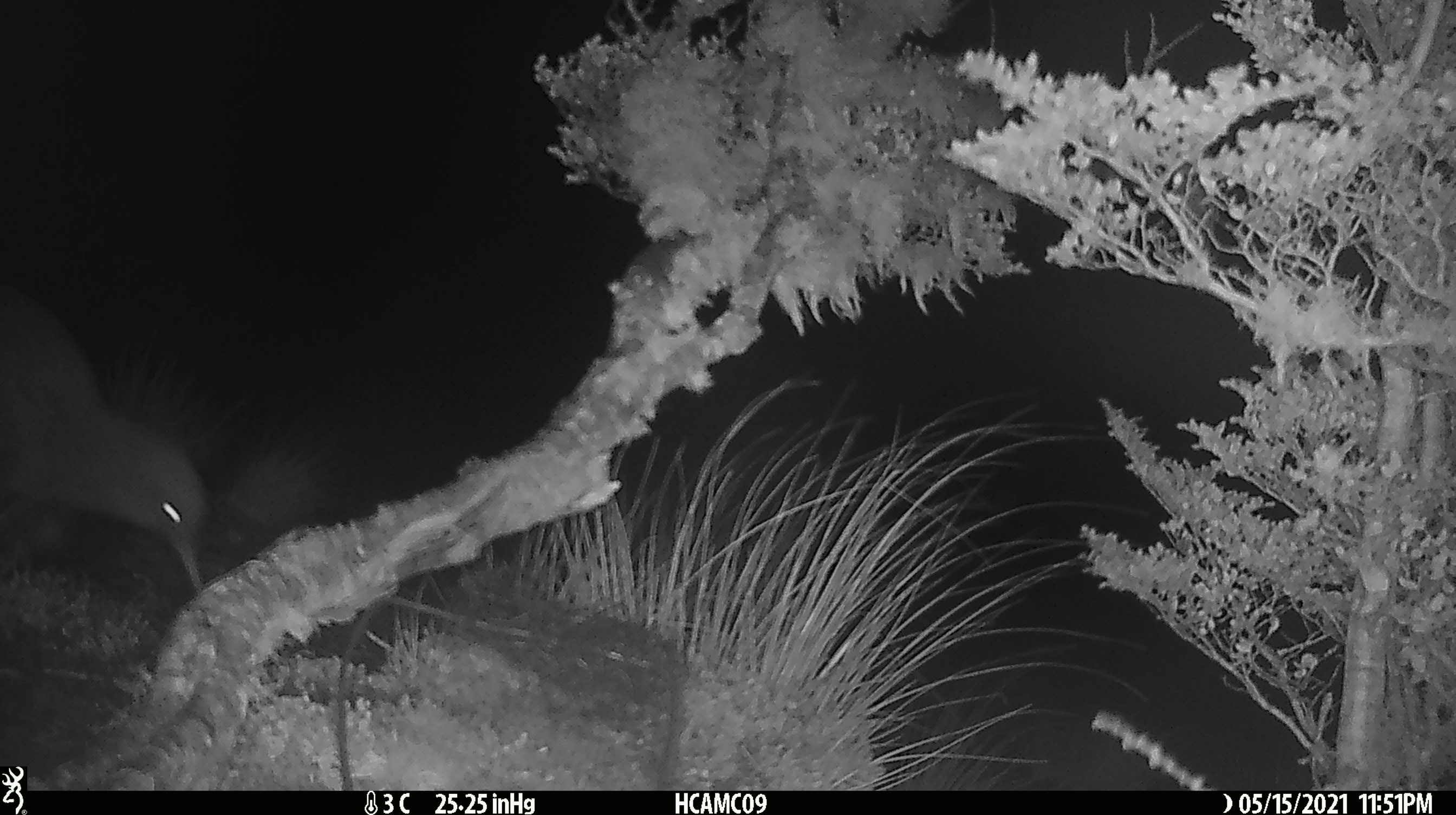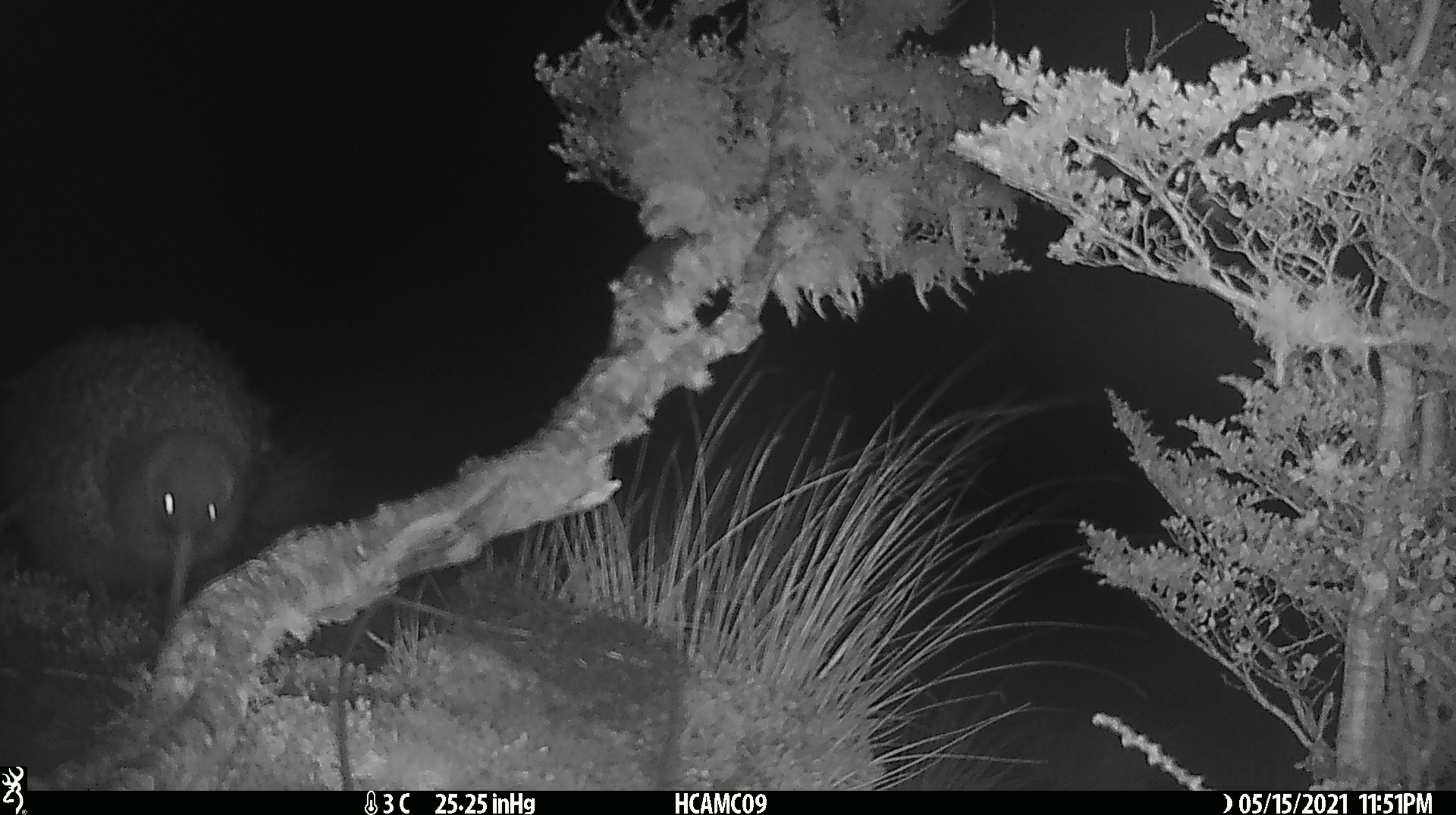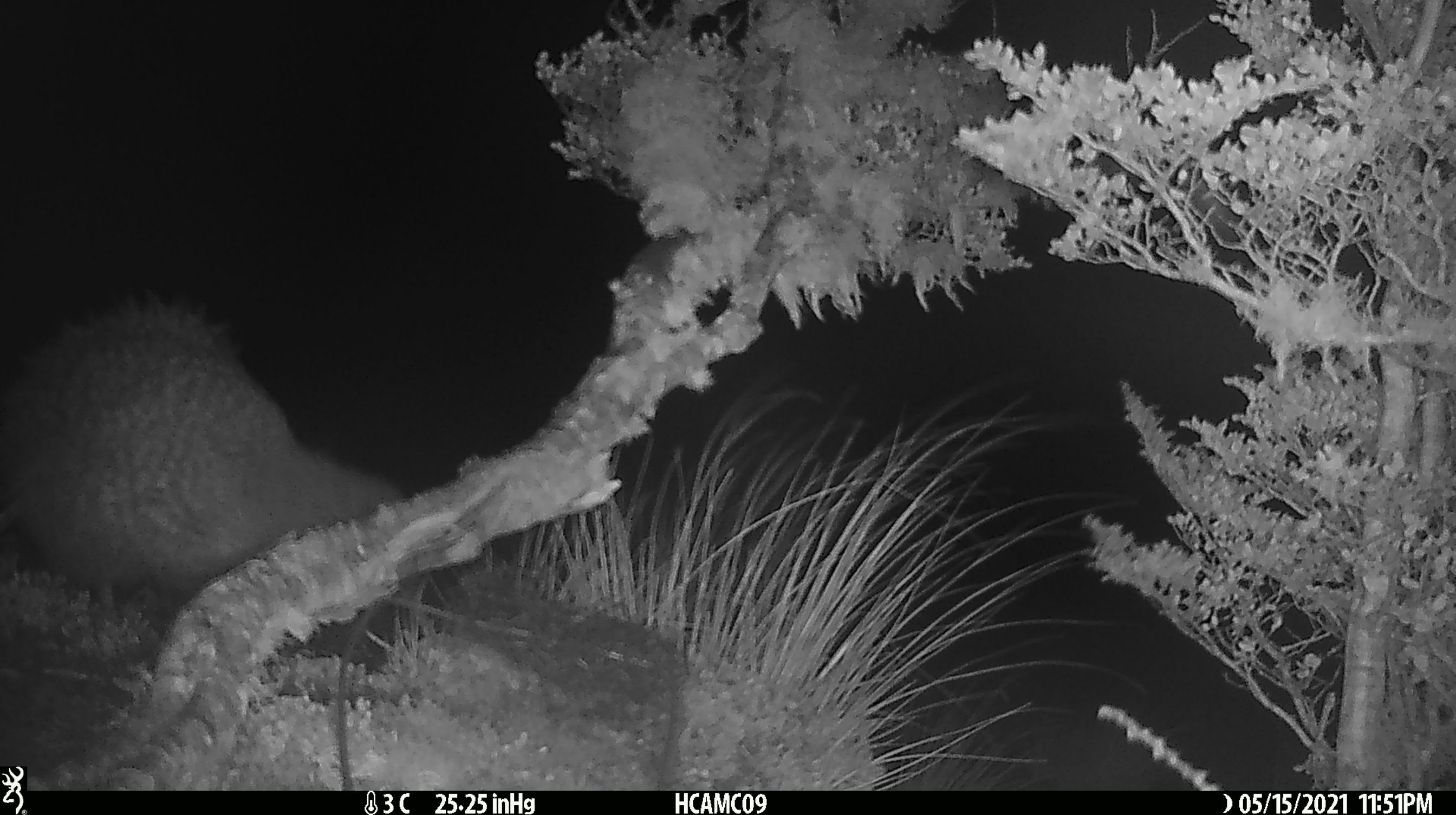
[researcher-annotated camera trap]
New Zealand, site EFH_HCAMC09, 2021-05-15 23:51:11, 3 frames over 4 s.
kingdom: Animalia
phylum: Chordata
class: Aves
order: Apterygiformes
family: Apterygidae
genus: Apteryx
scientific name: Apteryx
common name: kiwi